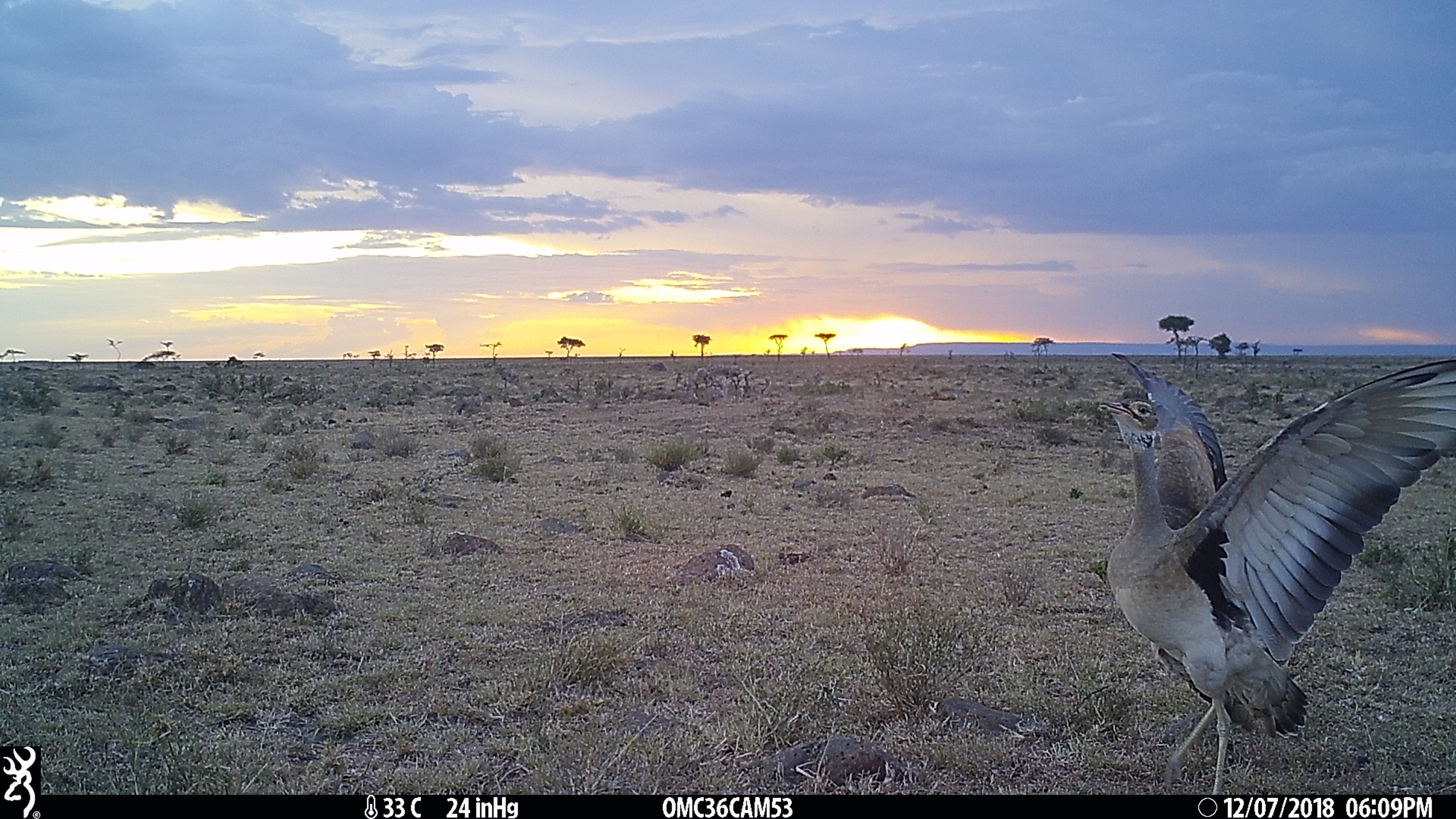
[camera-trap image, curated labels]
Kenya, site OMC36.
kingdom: Animalia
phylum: Chordata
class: Aves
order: Otidiformes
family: Otididae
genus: Eupodotis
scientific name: Eupodotis senegalensis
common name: white-bellied bustard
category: bustard white bellied